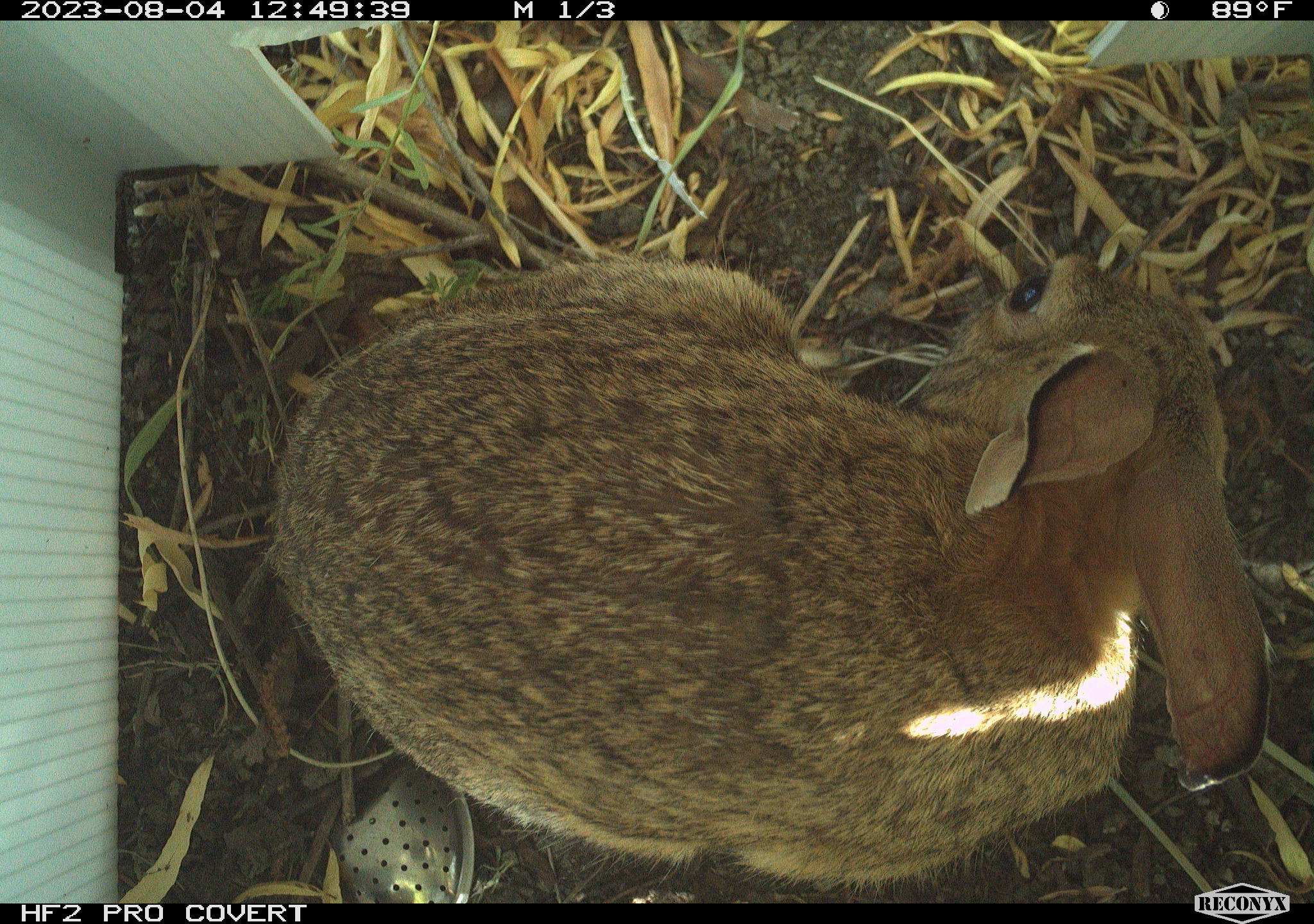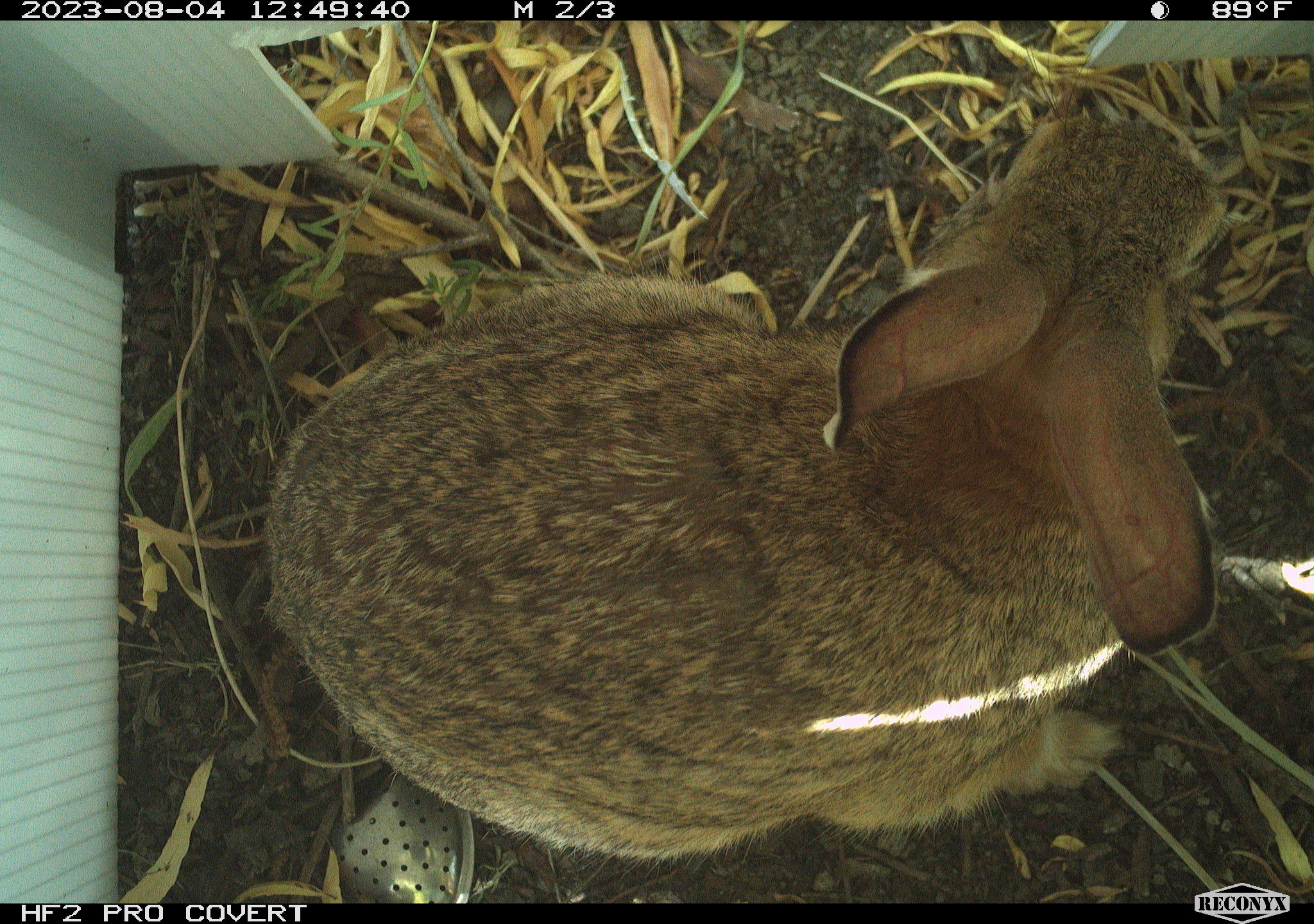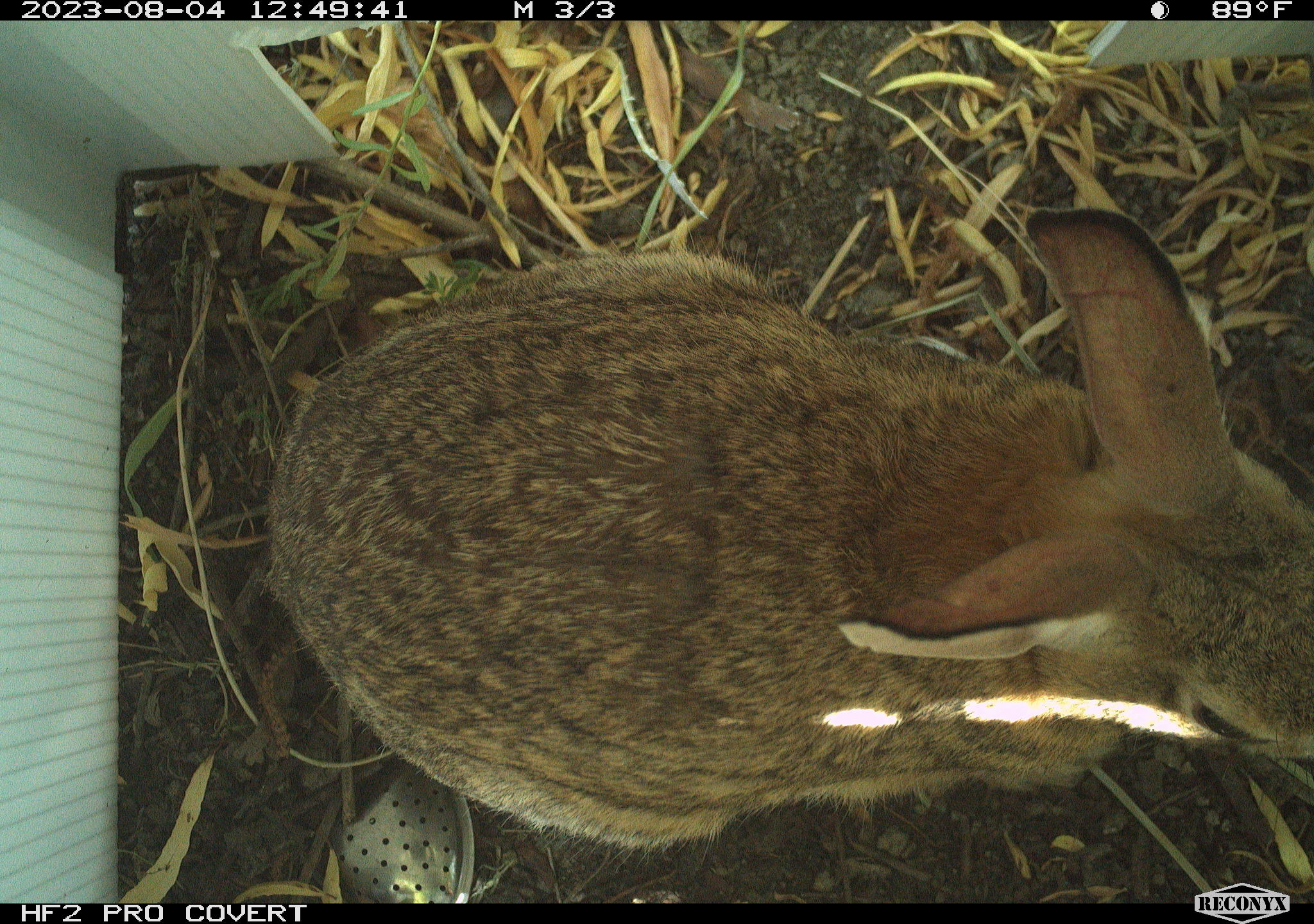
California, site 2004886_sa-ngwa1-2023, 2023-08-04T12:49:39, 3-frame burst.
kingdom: Animalia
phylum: Chordata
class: Mammalia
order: Lagomorpha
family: Leporidae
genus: Sylvilagus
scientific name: Sylvilagus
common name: cottontail rabbits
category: sylvilagus species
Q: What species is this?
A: Sylvilagus species (cottontail rabbits) (Sylvilagus).